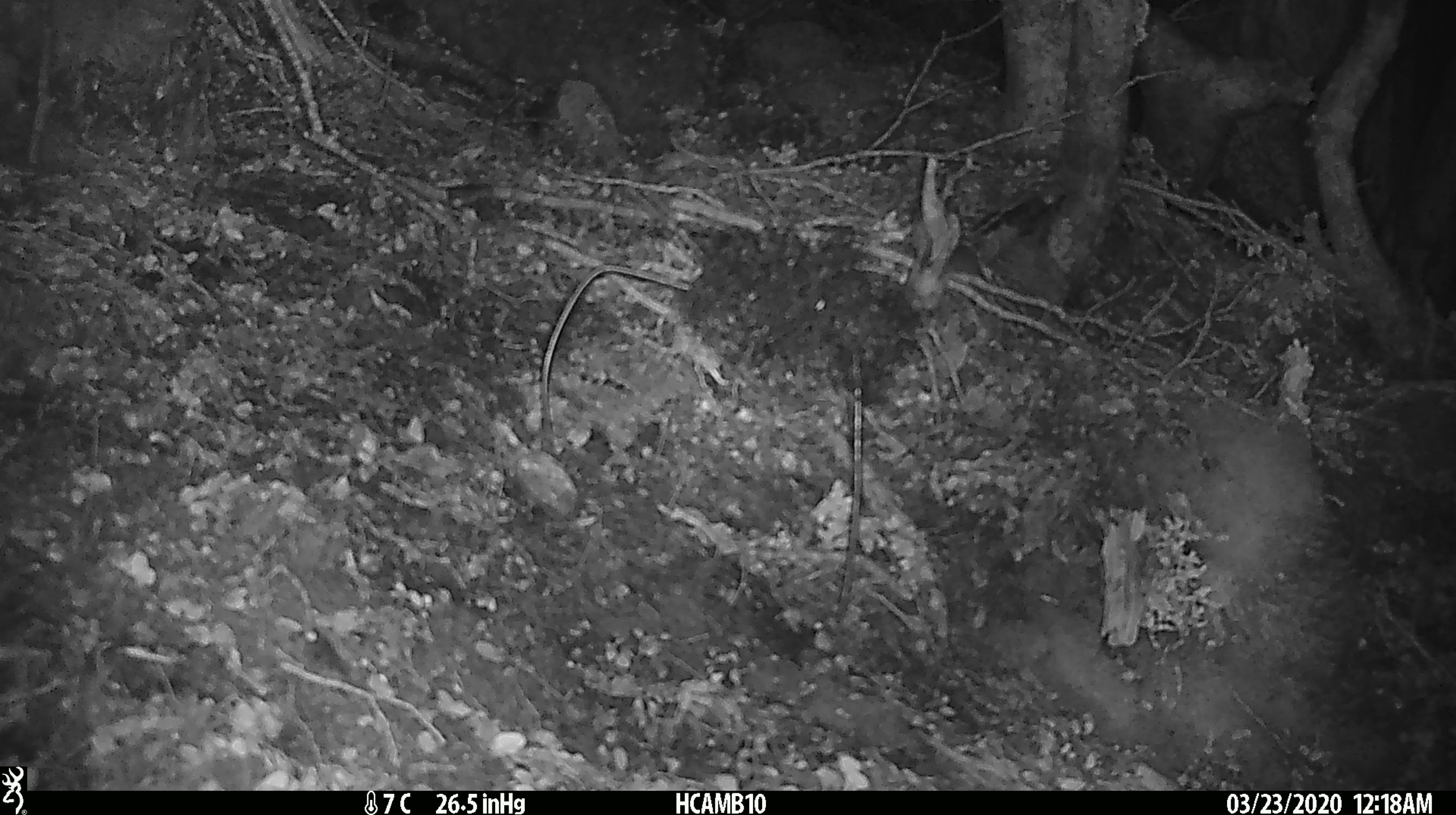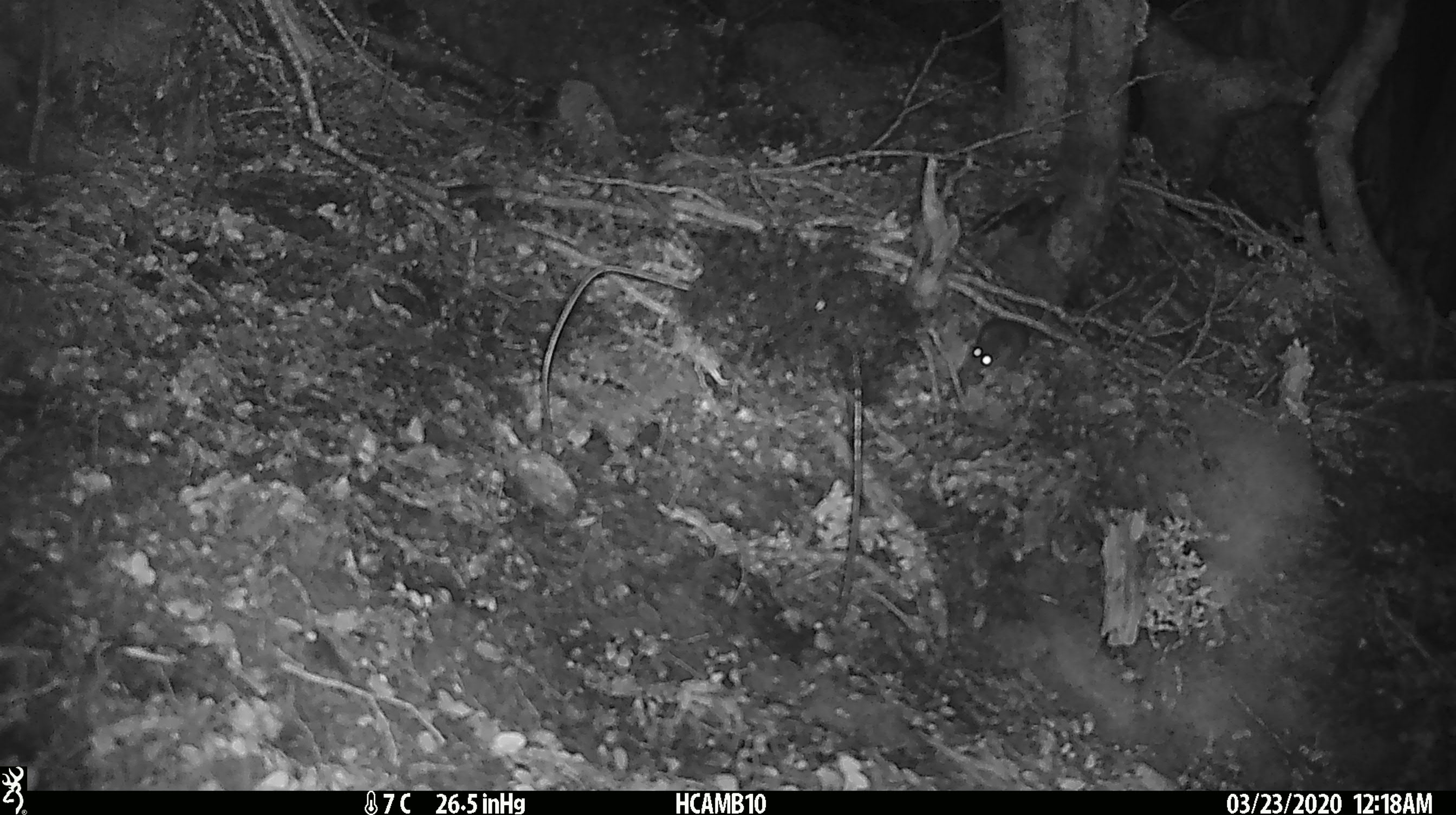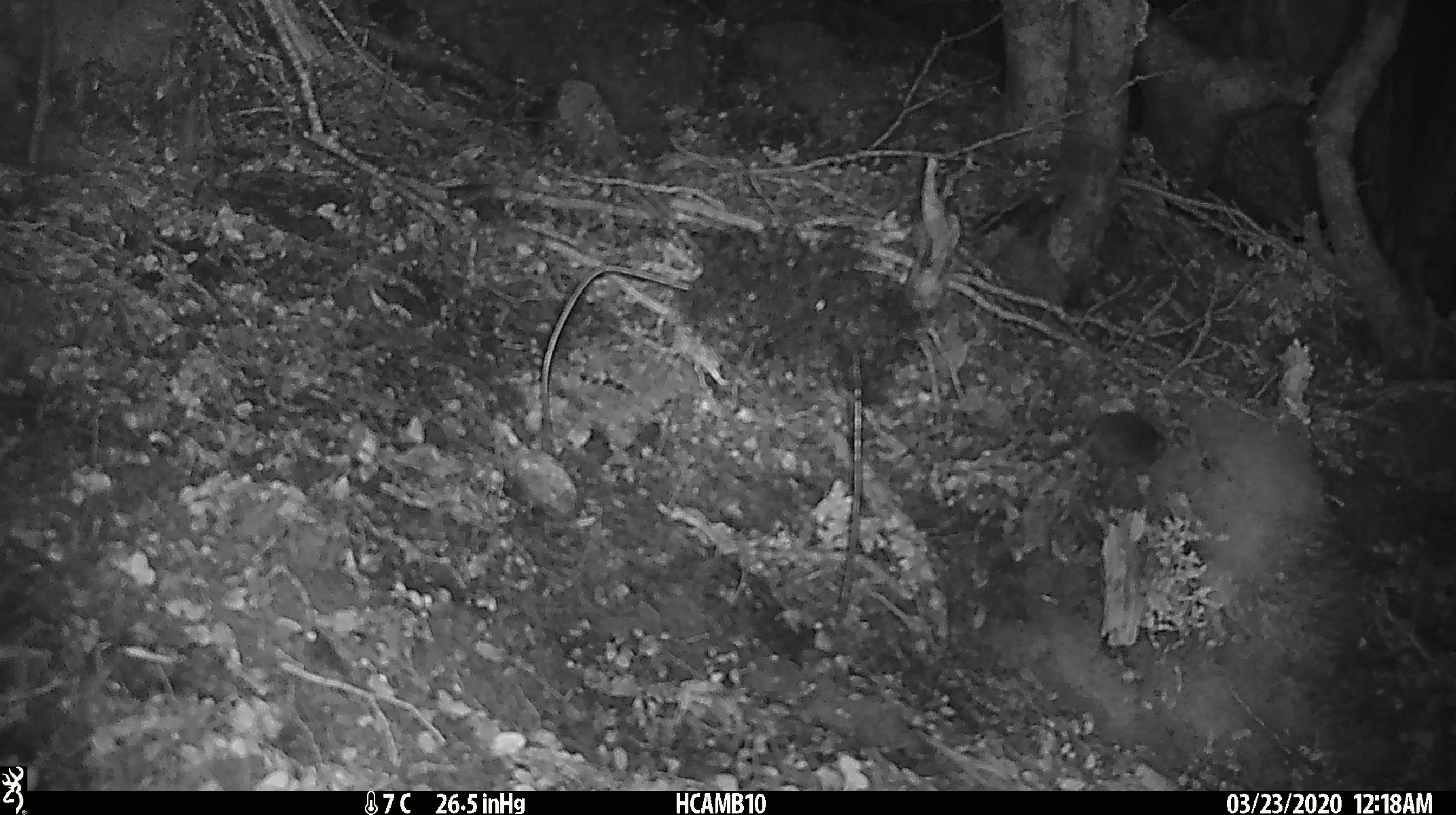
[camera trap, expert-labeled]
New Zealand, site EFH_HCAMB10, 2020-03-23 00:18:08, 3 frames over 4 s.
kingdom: Animalia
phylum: Chordata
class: Mammalia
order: Rodentia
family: Muridae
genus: Mus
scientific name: Mus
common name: mouse